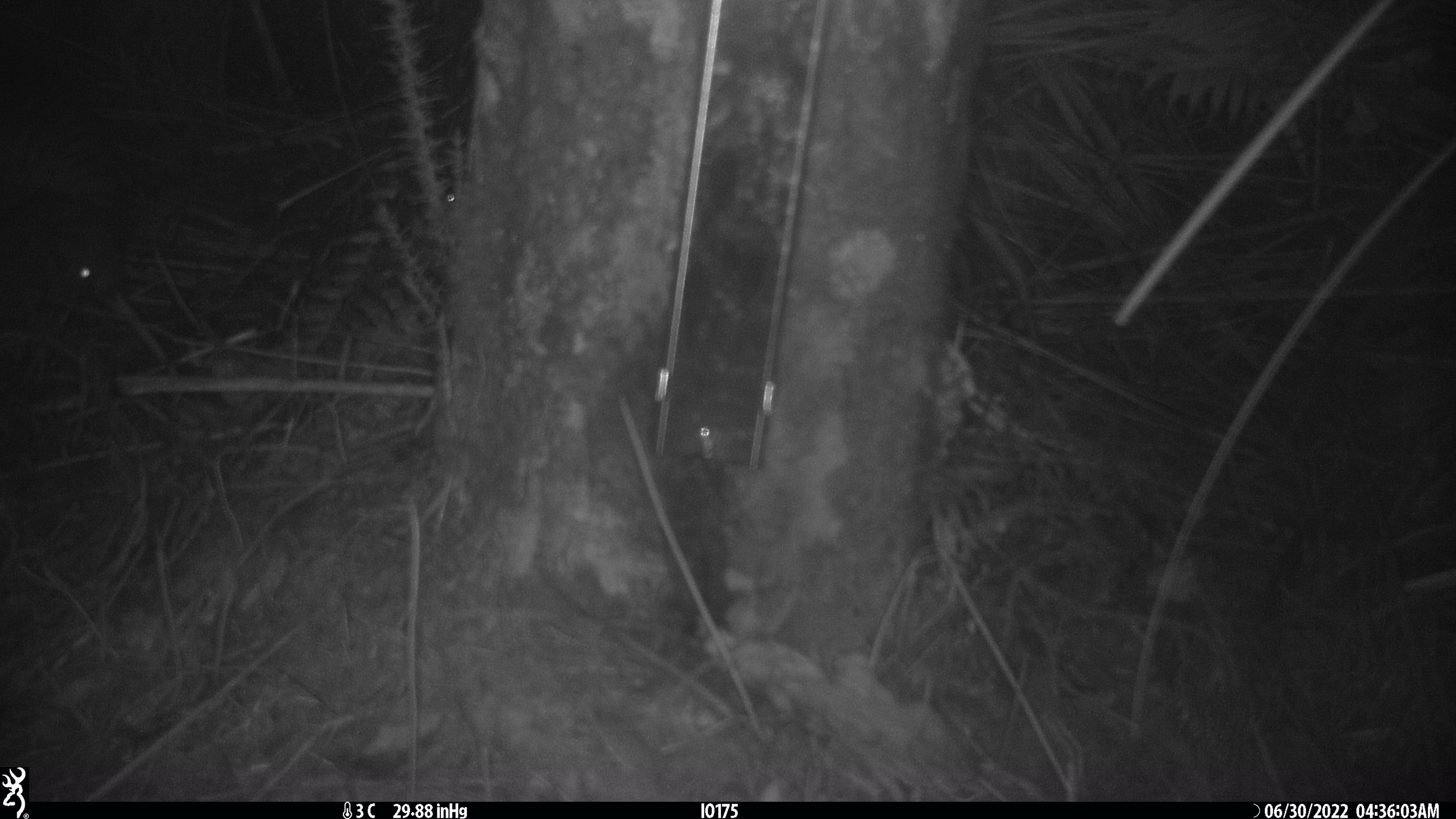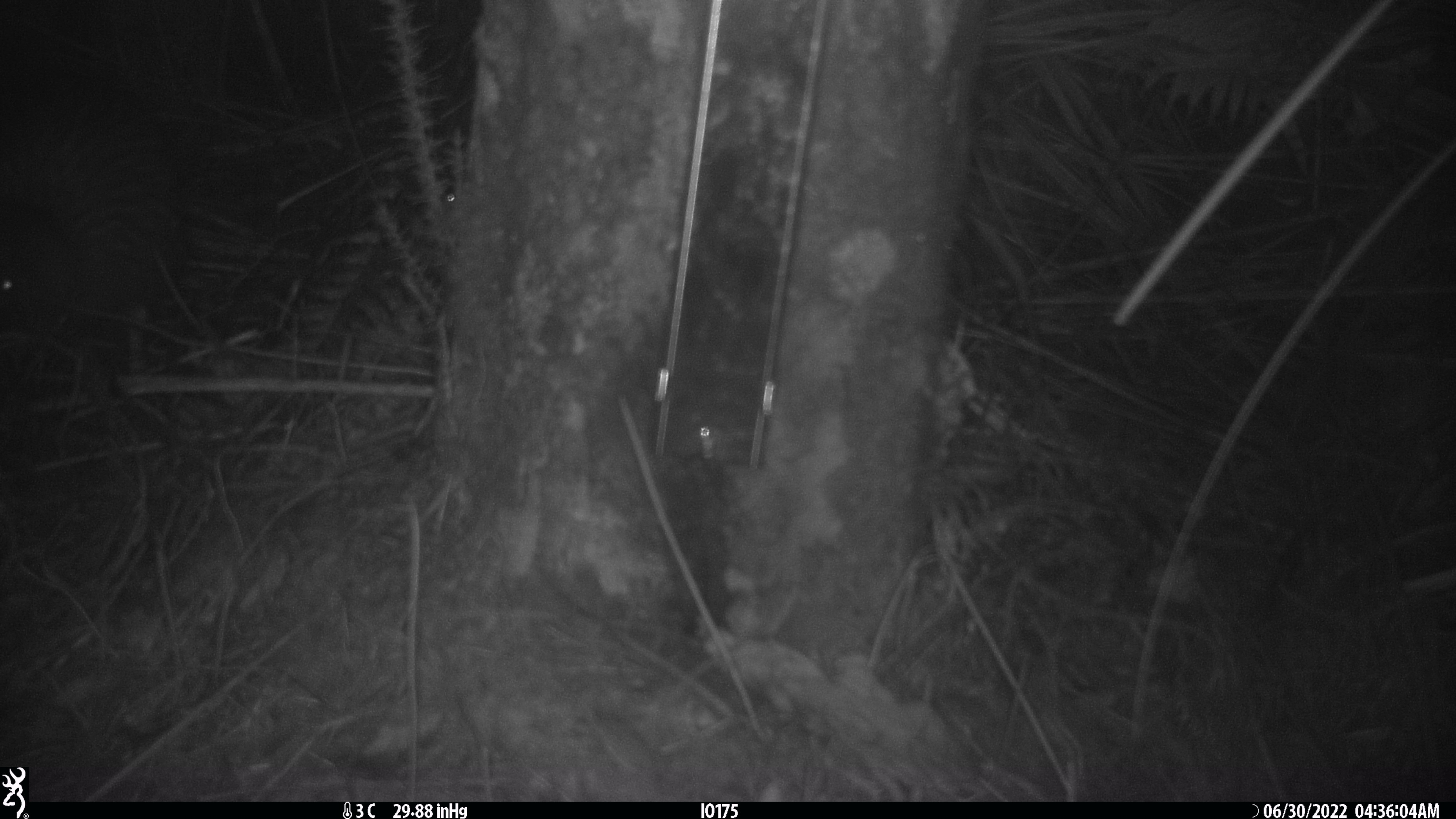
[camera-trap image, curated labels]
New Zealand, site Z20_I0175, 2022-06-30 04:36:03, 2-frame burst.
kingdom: Animalia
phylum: Chordata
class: Aves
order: Apterygiformes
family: Apterygidae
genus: Apteryx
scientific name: Apteryx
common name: kiwi